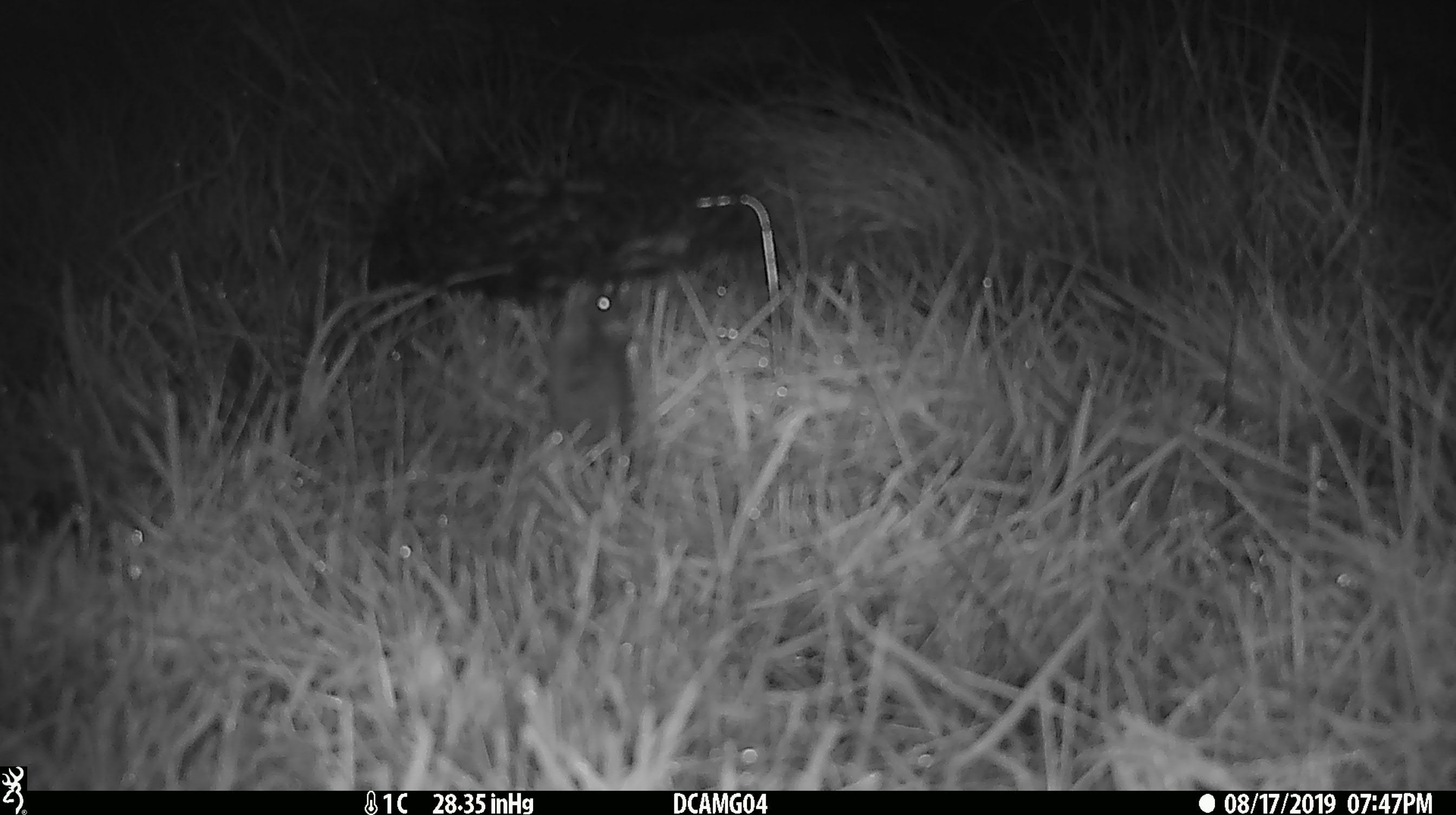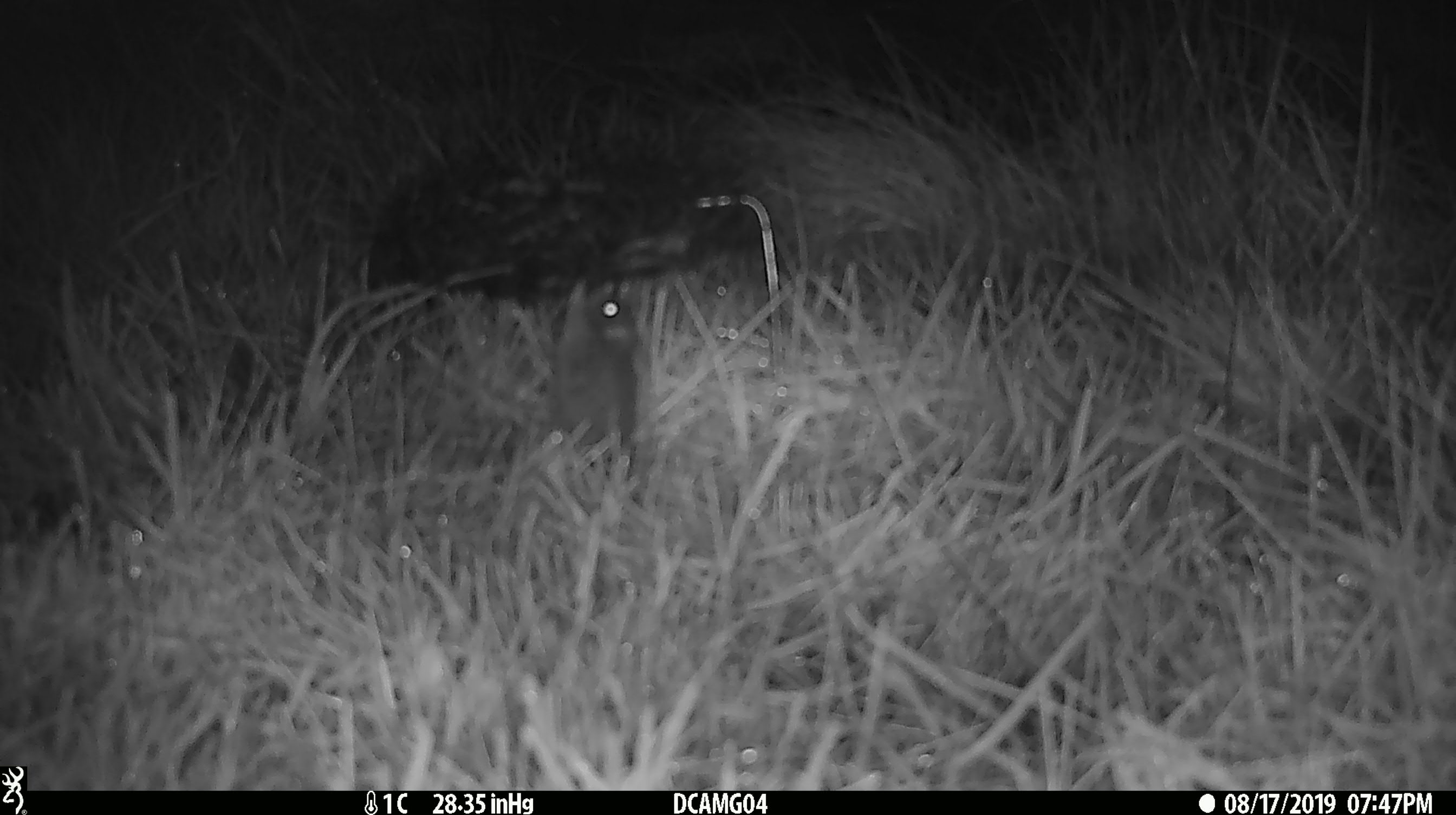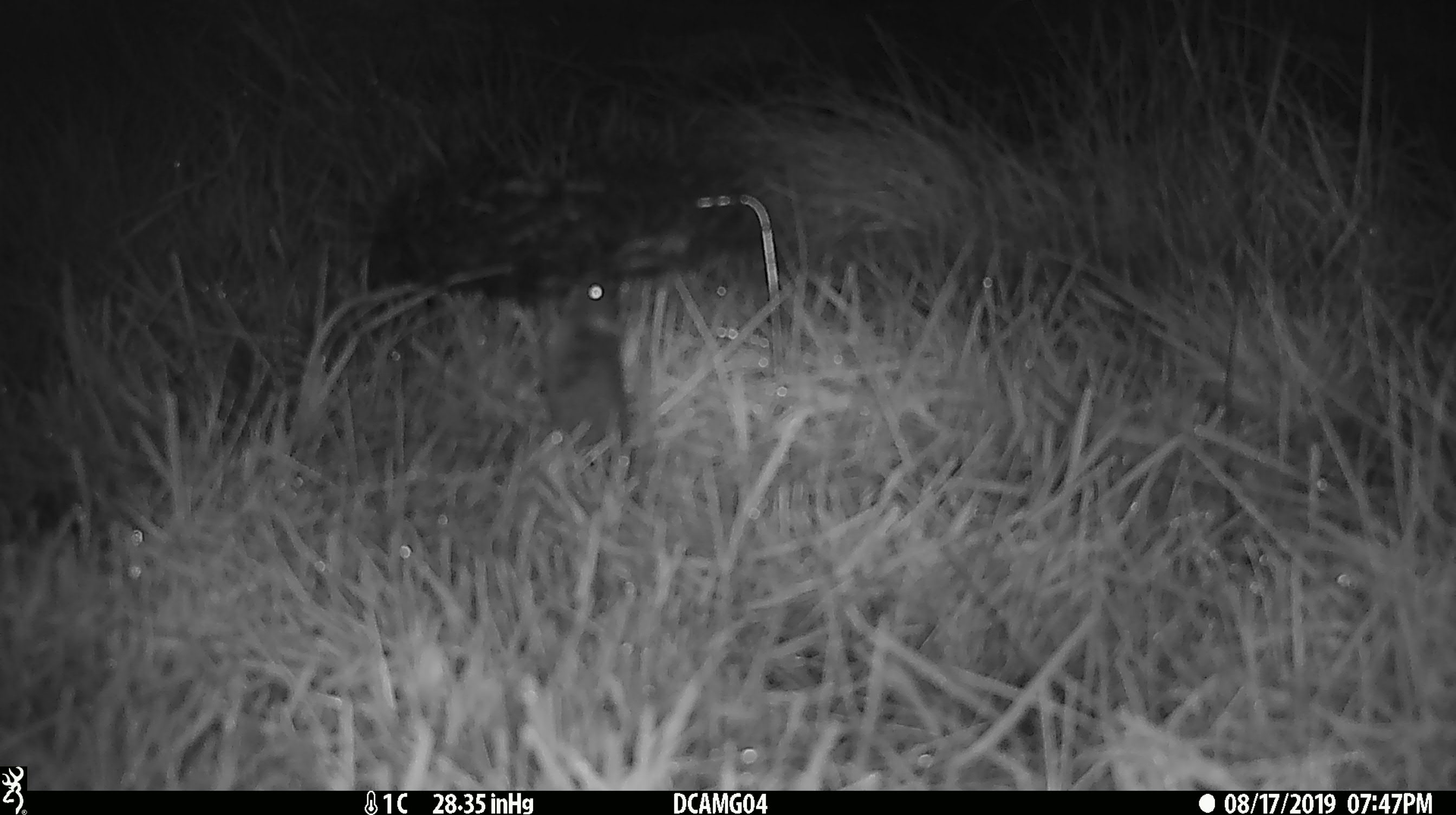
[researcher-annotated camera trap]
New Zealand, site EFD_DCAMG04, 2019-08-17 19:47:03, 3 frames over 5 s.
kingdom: Animalia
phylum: Chordata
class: Mammalia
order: Rodentia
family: Muridae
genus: Mus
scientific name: Mus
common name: mouse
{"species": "mouse (Mus)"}